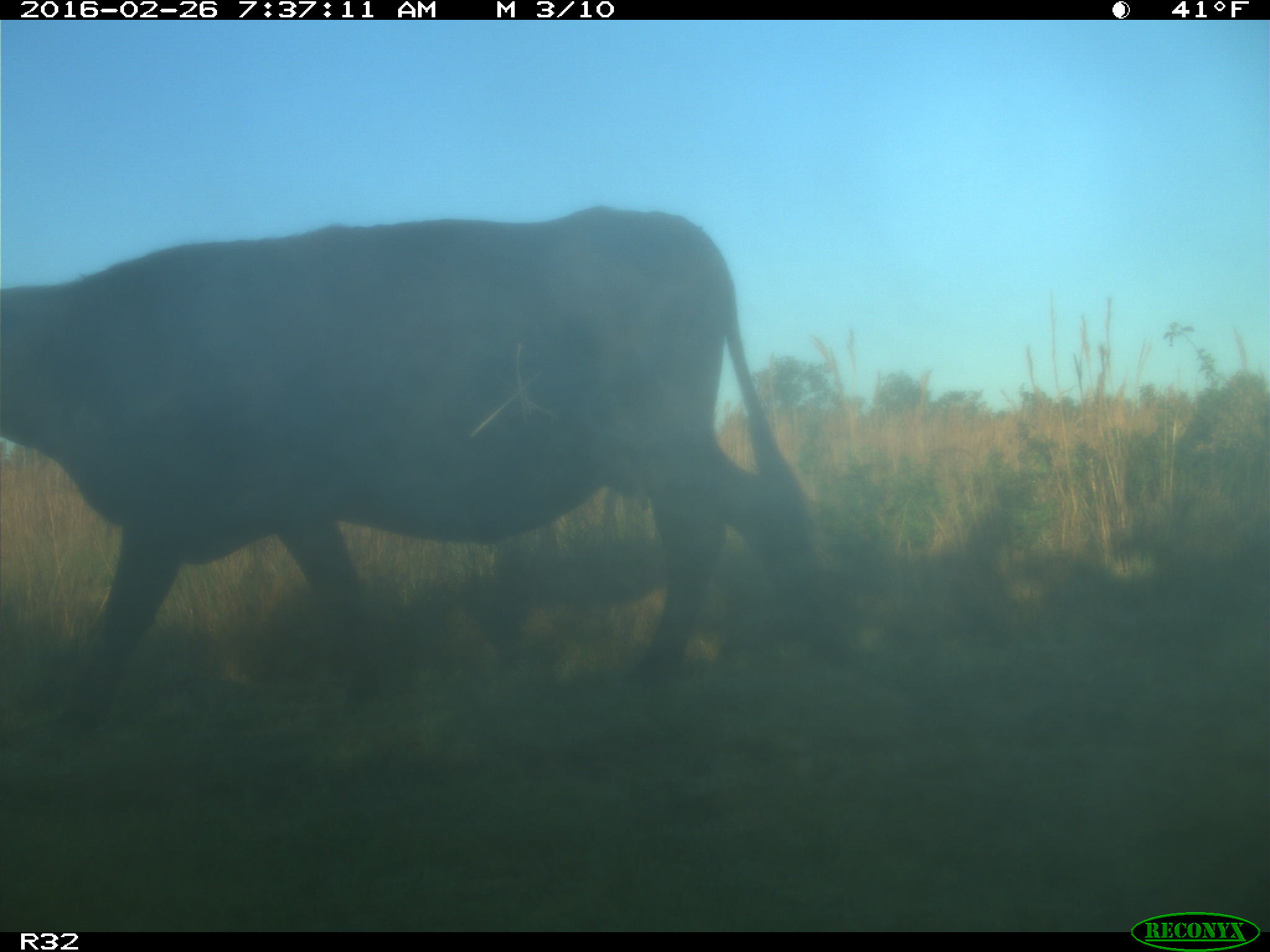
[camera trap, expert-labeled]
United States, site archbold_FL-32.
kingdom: Animalia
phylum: Chordata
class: Mammalia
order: Artiodactyla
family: Bovidae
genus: Bos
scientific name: Bos taurus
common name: domestic cow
Bos taurus (domestic cow).